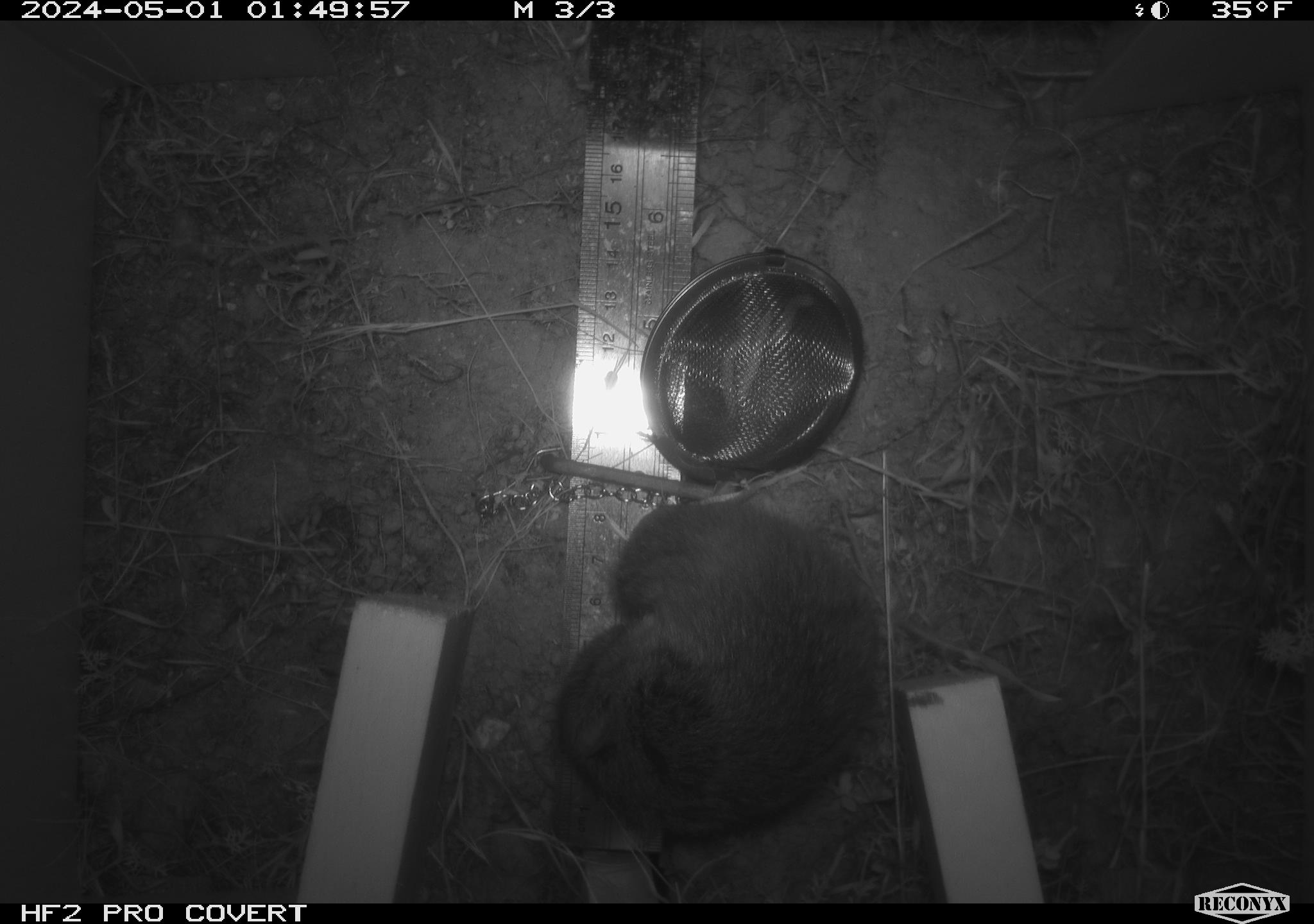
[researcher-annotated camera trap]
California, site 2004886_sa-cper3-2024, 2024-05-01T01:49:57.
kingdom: Animalia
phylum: Chordata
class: Mammalia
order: Rodentia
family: Cricetidae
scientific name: Arvicolinae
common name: voles, lemmings, and muskrats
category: arvicolinae subfamily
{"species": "arvicolinae subfamily (voles, lemmings, and muskrats) (Arvicolinae)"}